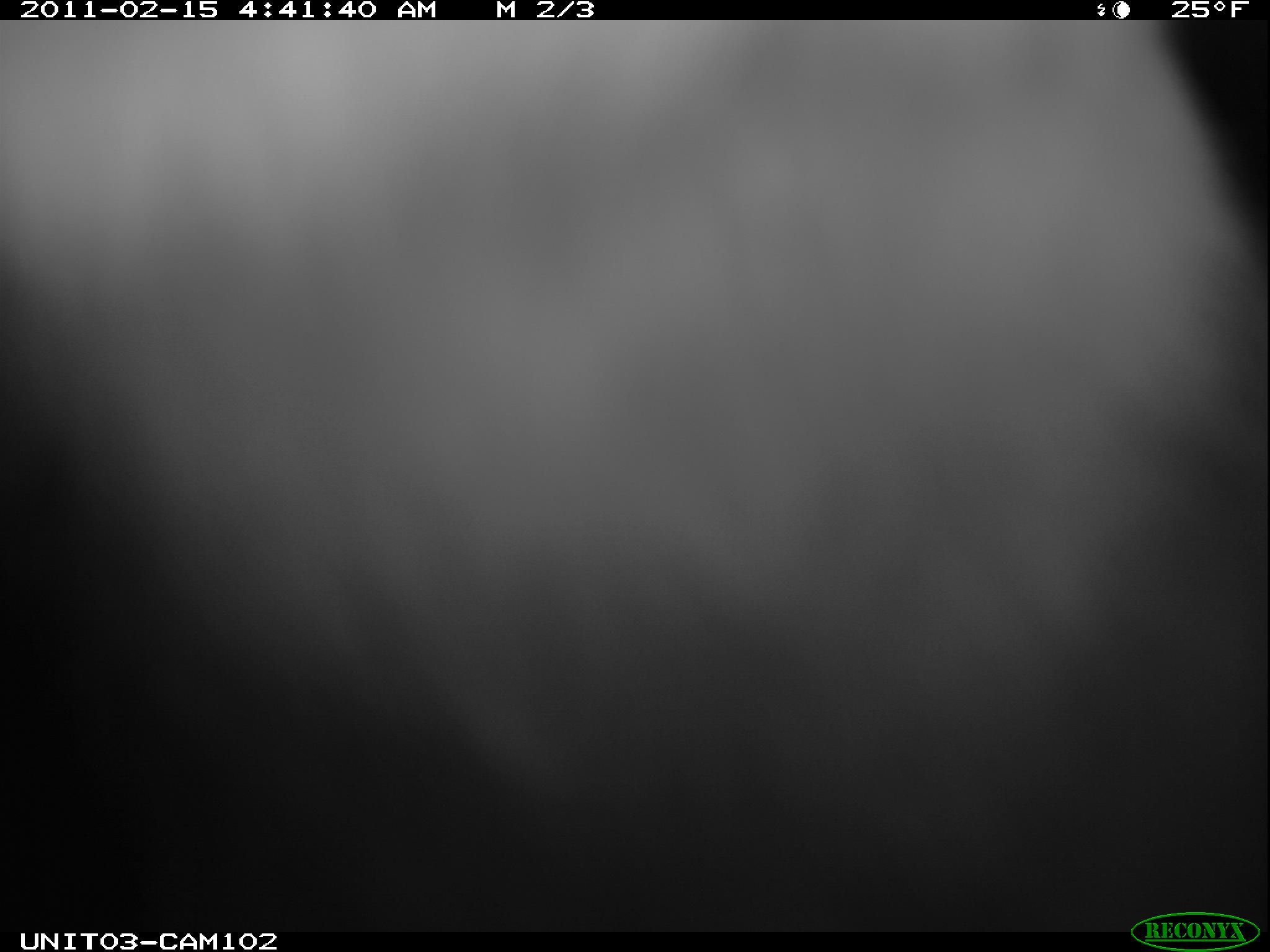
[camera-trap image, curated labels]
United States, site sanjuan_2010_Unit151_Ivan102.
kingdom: Animalia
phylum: Chordata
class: Mammalia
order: Lagomorpha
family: Leporidae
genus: Lepus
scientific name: Lepus americanus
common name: snowshoe hare